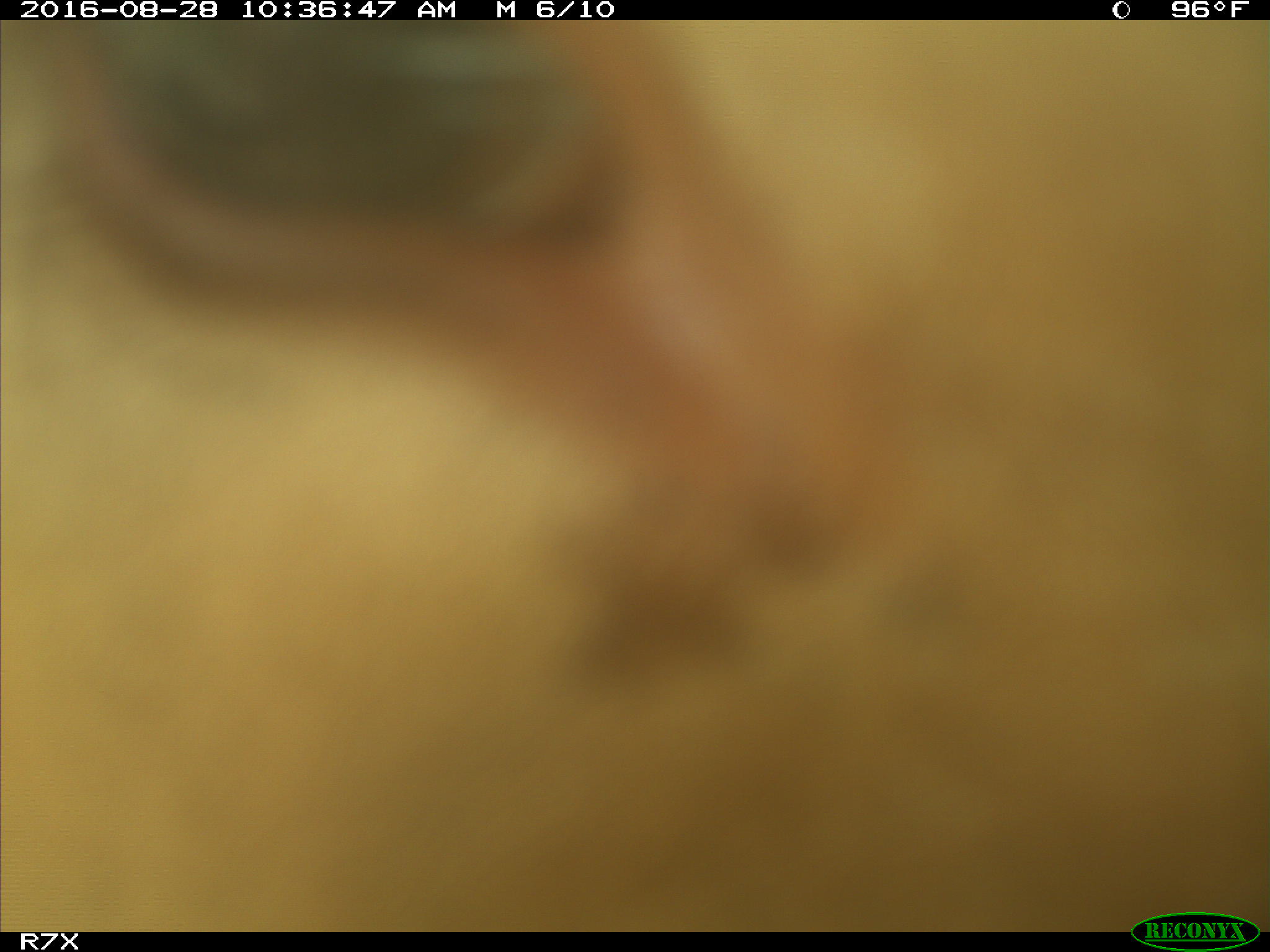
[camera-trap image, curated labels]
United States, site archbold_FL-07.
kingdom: Animalia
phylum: Chordata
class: Mammalia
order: Artiodactyla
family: Bovidae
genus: Bos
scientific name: Bos taurus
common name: domestic cow